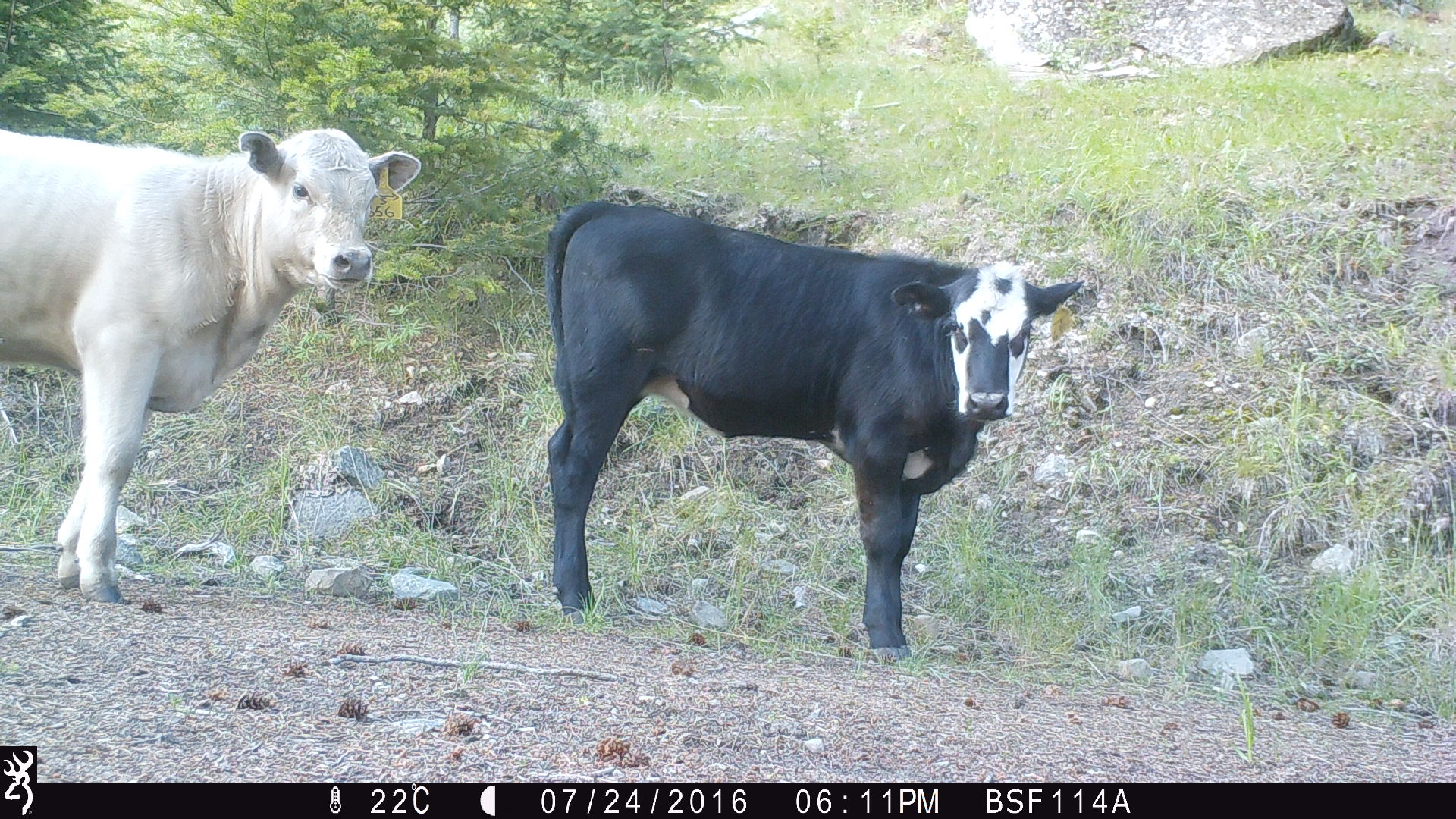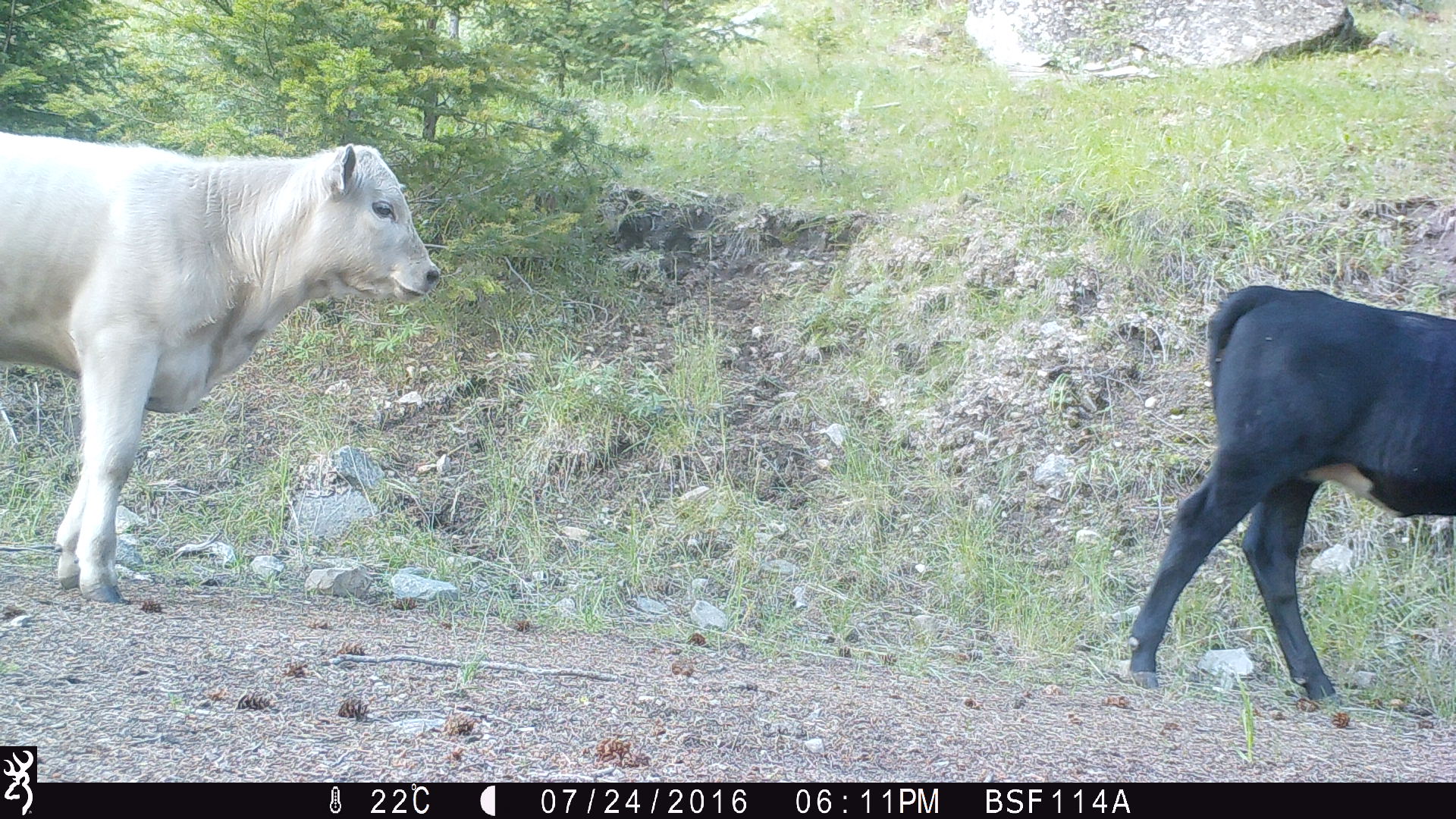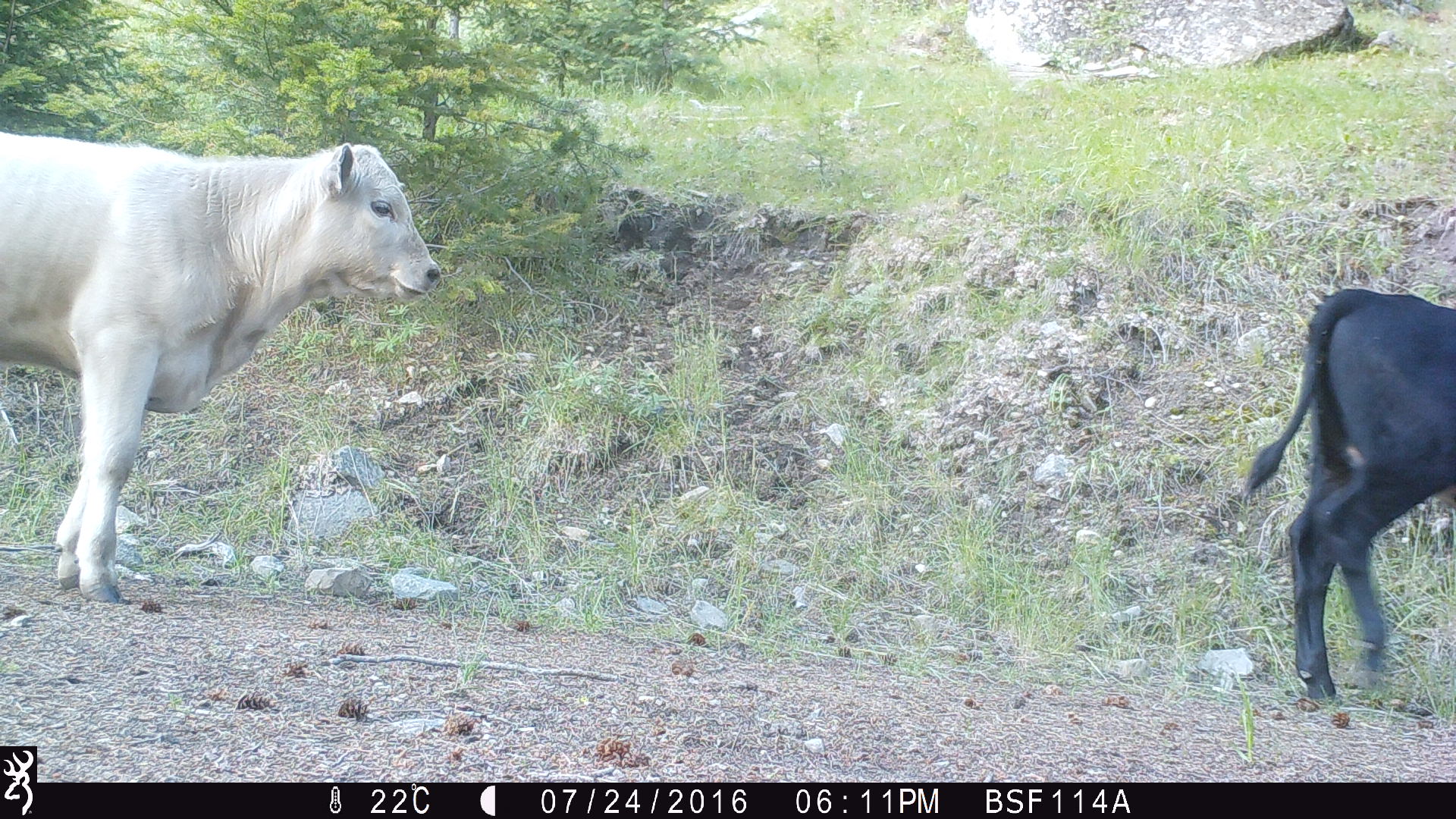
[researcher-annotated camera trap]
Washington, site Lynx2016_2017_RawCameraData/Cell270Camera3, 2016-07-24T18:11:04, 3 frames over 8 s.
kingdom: Animalia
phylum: Chordata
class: Mammalia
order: Artiodactyla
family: Bovidae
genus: Bos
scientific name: Bos taurus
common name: domestic cattle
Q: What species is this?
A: Domestic cattle (Bos taurus).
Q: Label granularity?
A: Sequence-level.